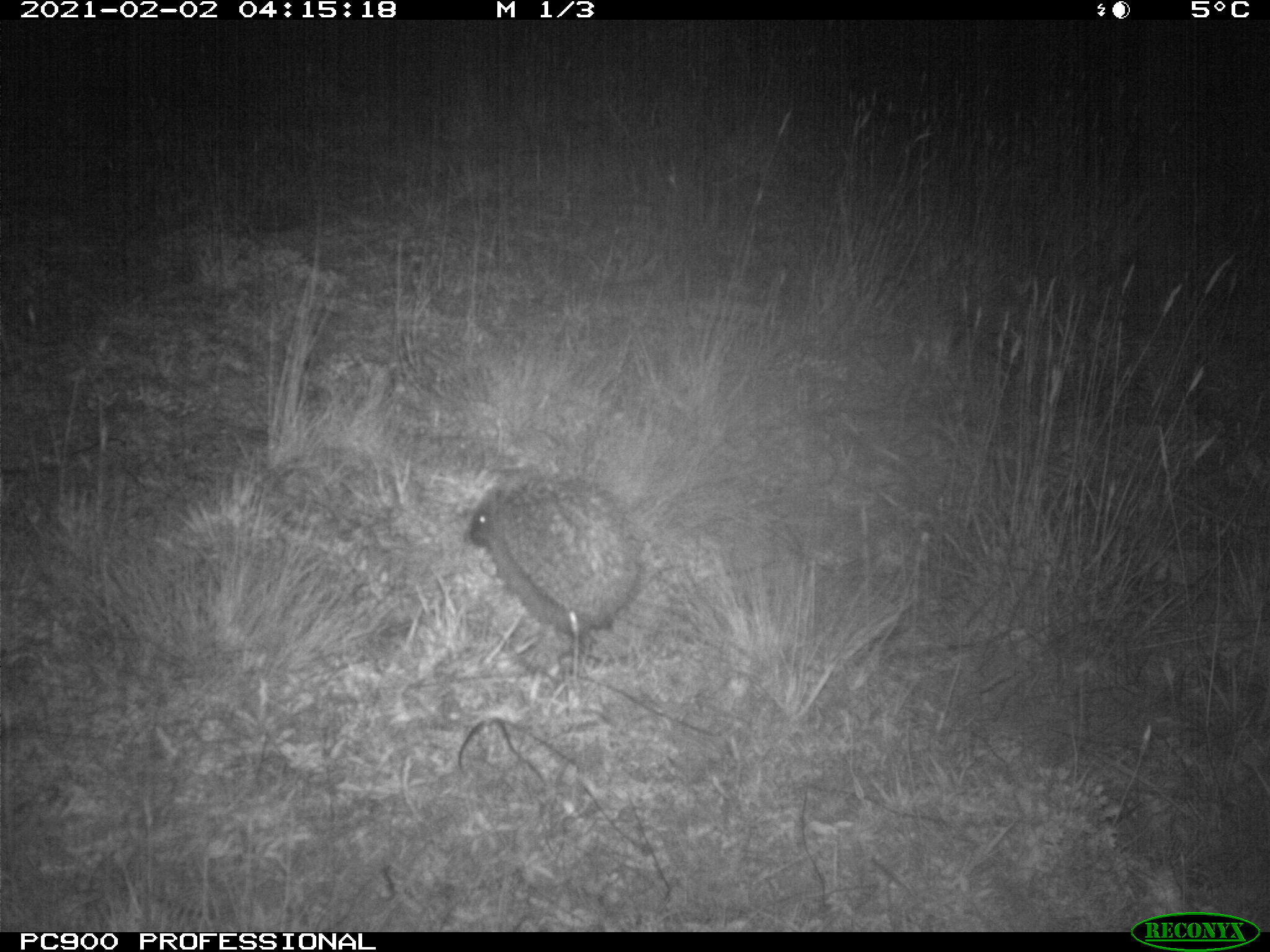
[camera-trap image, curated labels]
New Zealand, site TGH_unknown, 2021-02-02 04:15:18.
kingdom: Animalia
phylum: Chordata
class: Mammalia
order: Eulipotyphla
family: Erinaceidae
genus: Erinaceus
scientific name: Erinaceus europaeus europaeus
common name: european hedgehog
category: hedgehog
Hedgehog (european hedgehog) (Erinaceus europaeus europaeus).